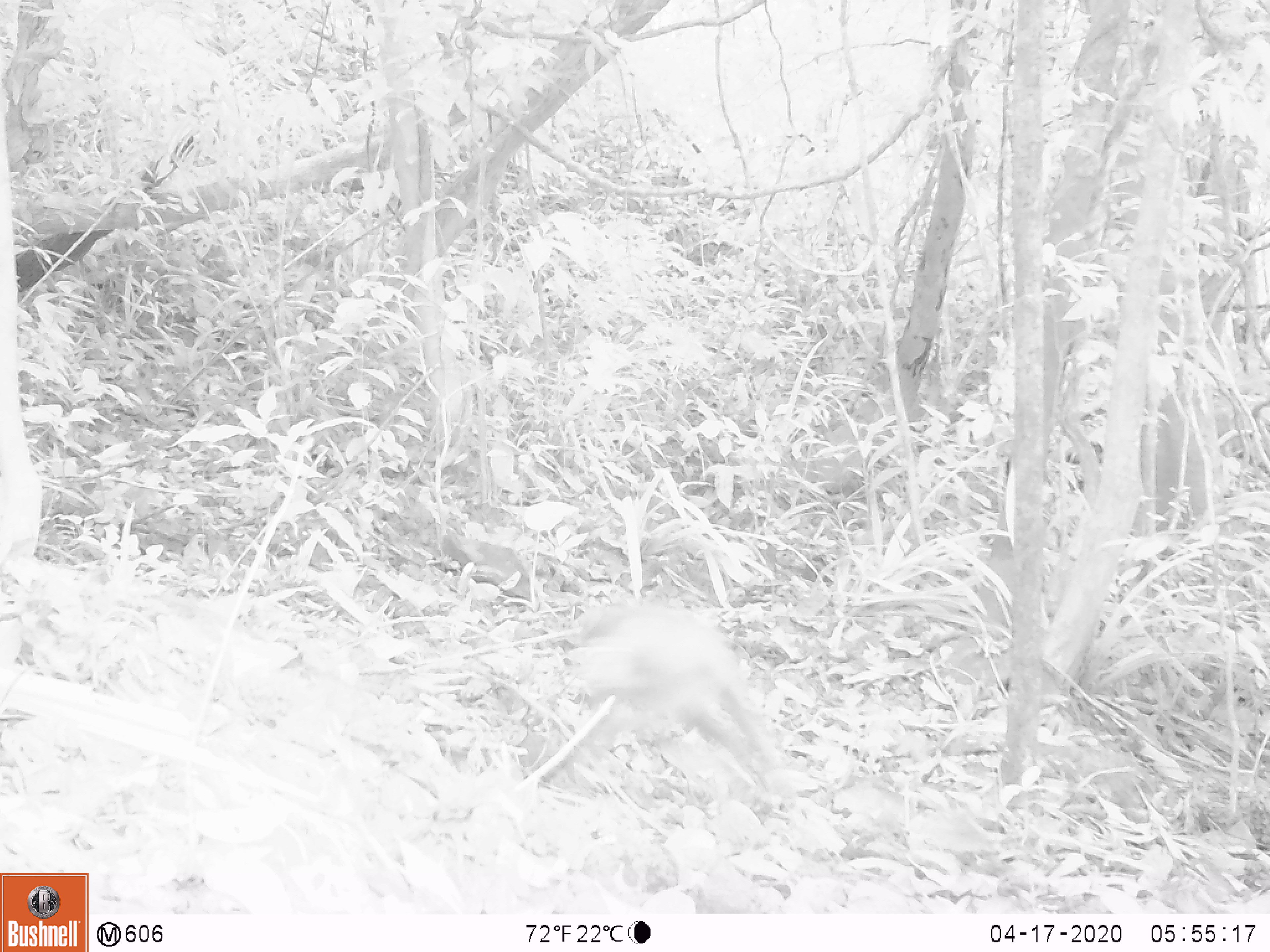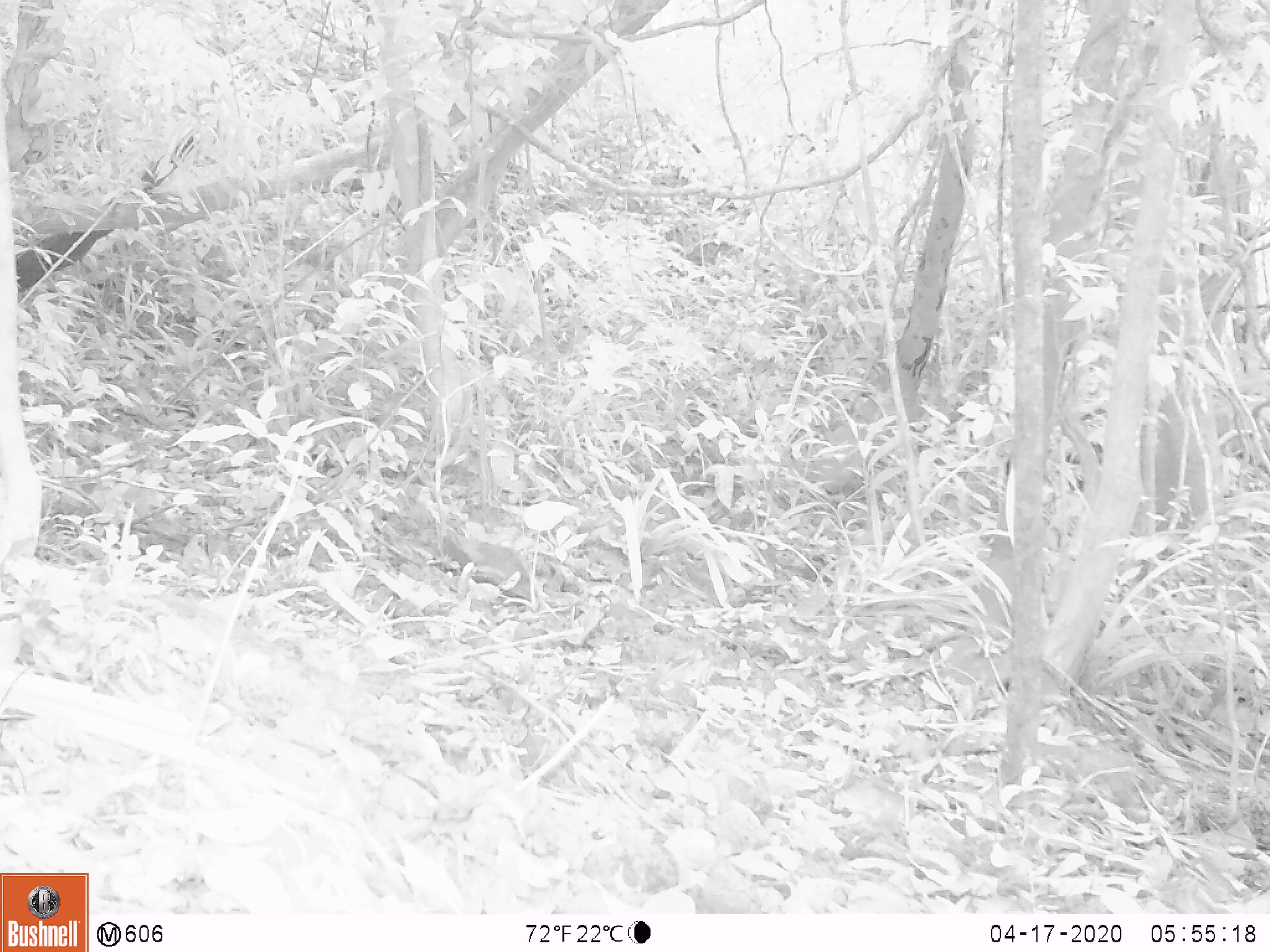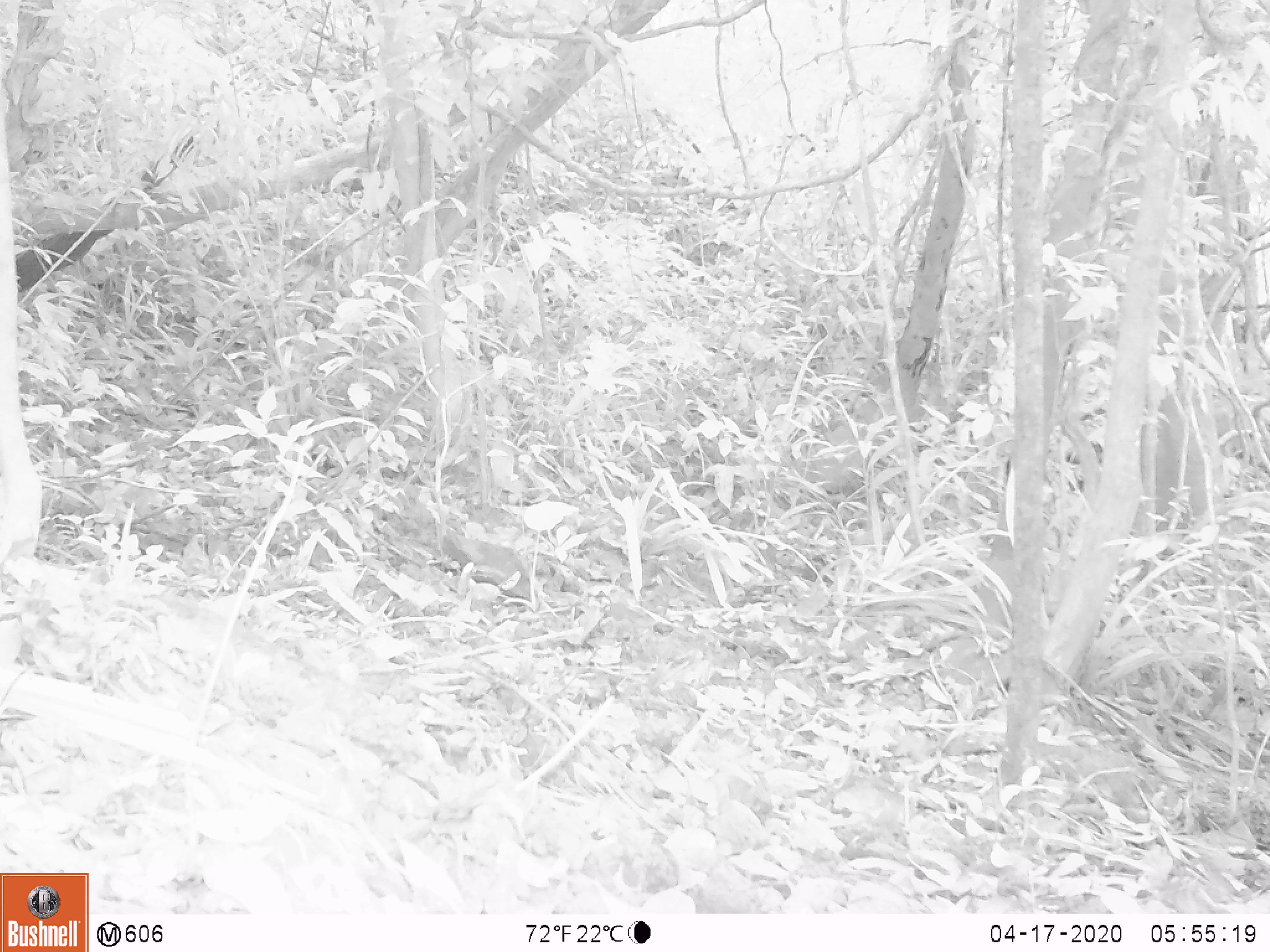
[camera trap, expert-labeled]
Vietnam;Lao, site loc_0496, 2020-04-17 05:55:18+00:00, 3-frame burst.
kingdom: Animalia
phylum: Chordata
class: Mammalia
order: Primates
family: Cercopithecidae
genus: Macaca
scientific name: Macaca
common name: macaques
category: assam or rhesus macaque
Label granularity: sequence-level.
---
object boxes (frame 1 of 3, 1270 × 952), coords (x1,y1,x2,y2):
assam or rhesus macaque: (576,602,782,774)